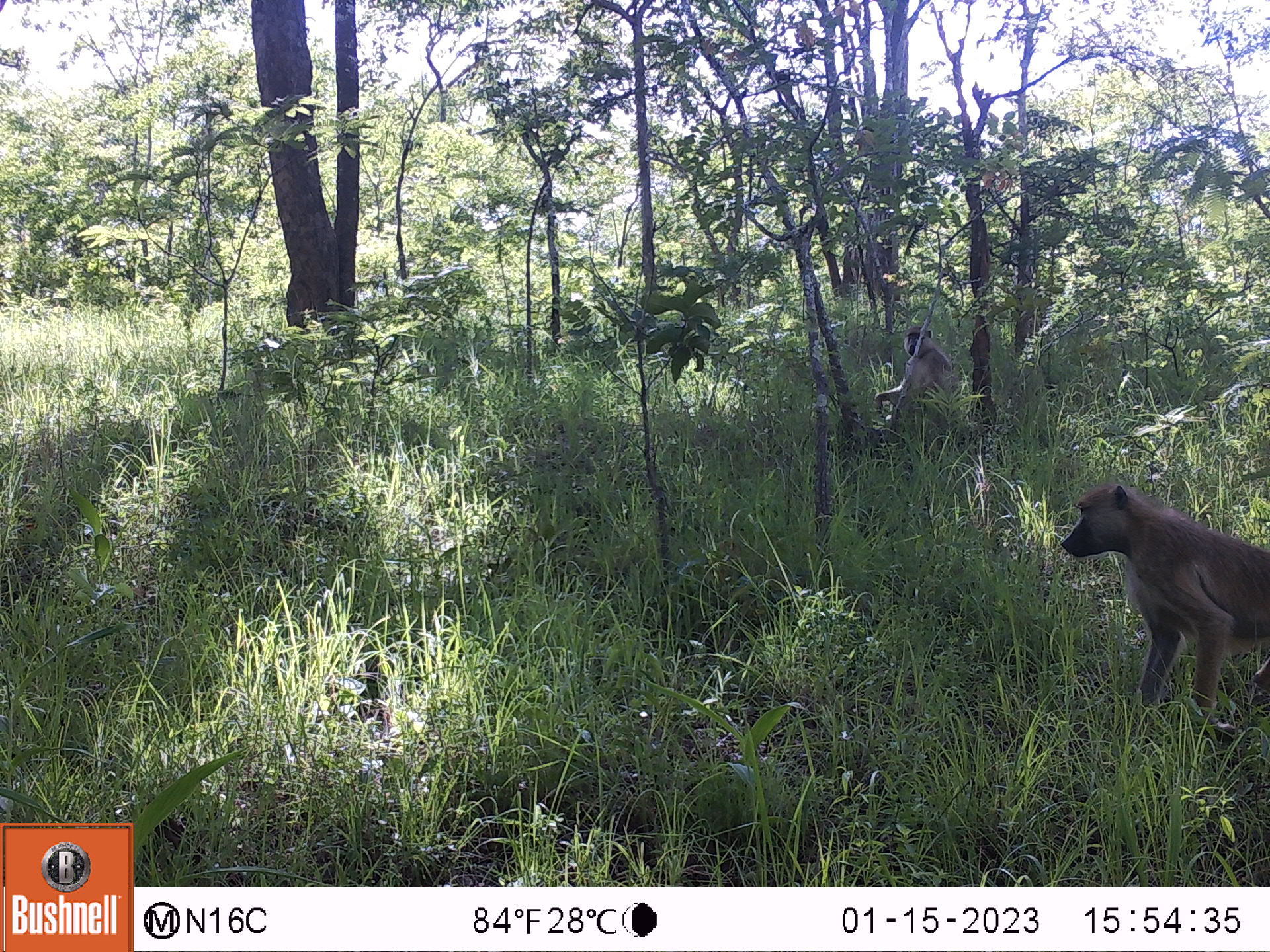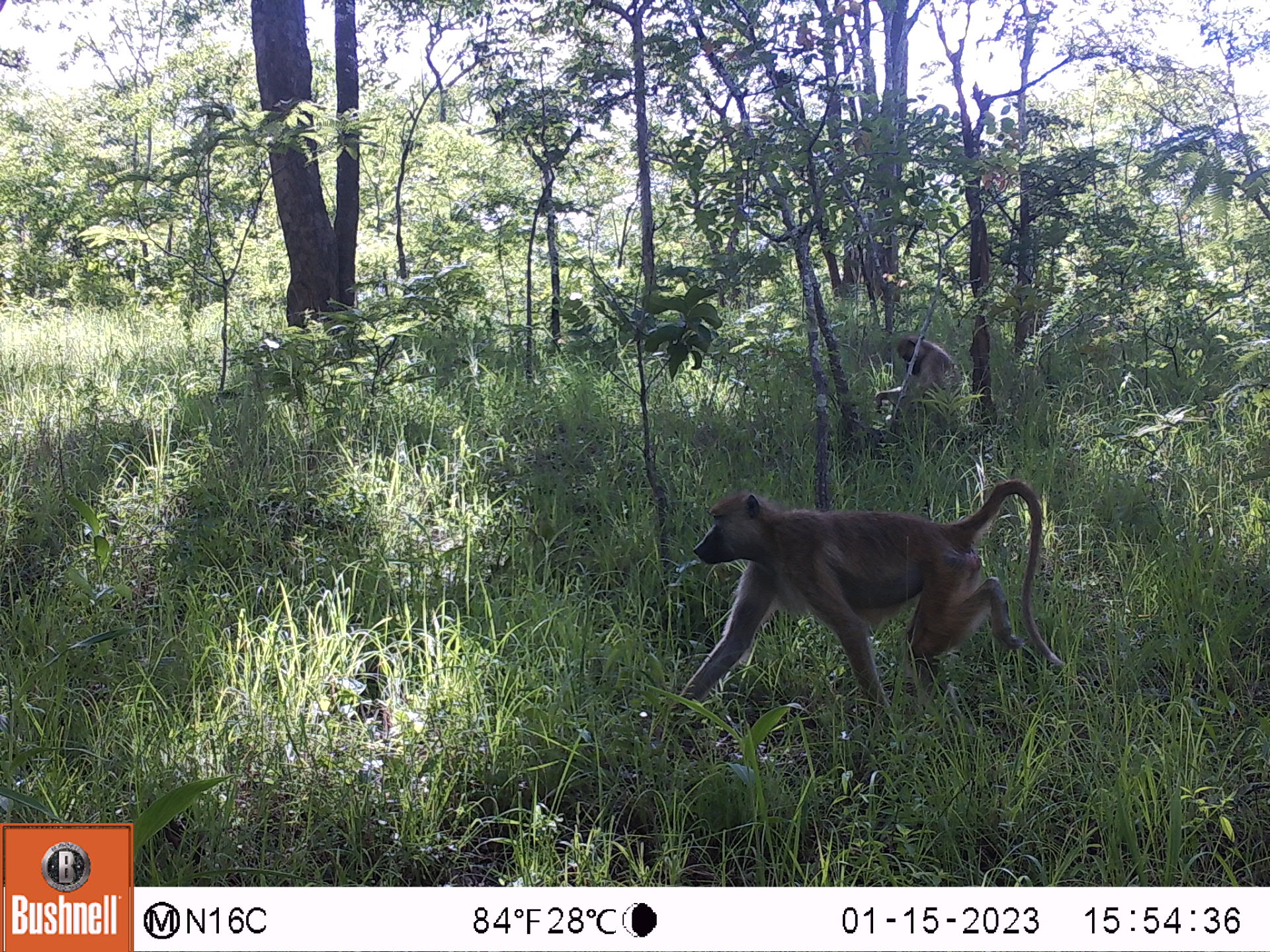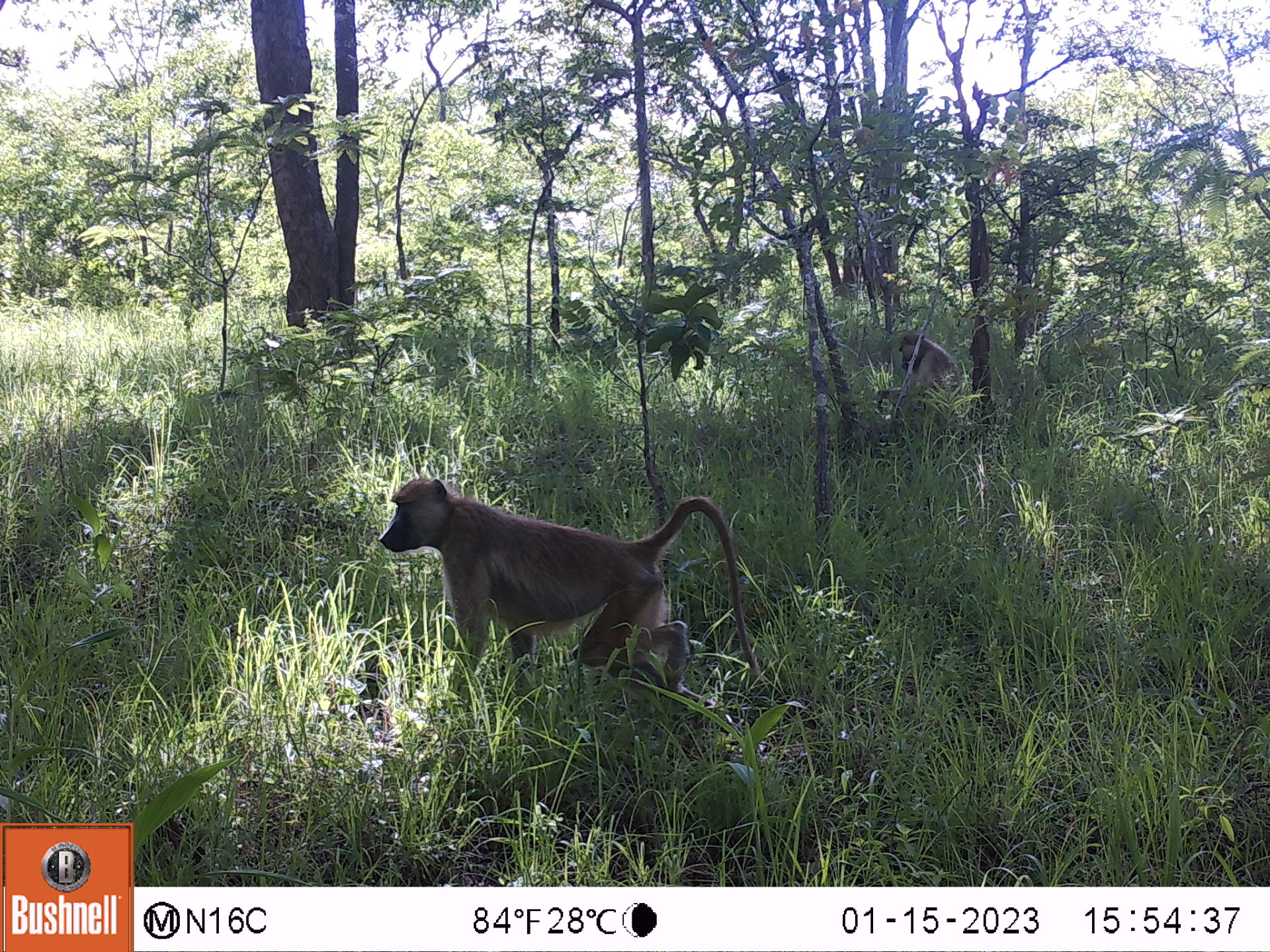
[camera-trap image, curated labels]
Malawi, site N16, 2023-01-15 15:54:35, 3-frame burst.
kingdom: Animalia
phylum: Chordata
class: Mammalia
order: Primates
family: Cercopithecidae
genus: Papio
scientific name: Papio cynocephalus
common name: yellow baboon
Yellow baboon (Papio cynocephalus), count 2.